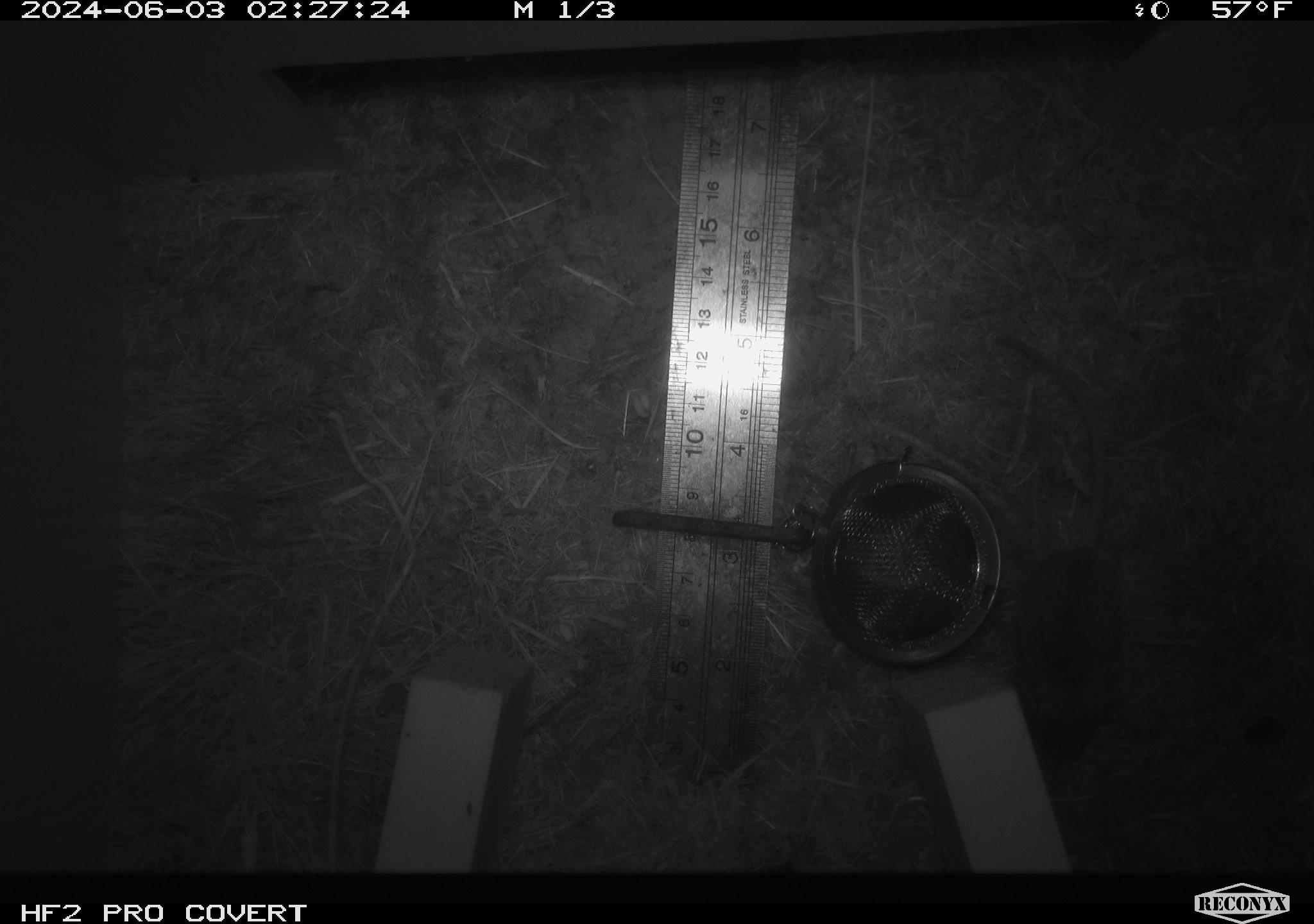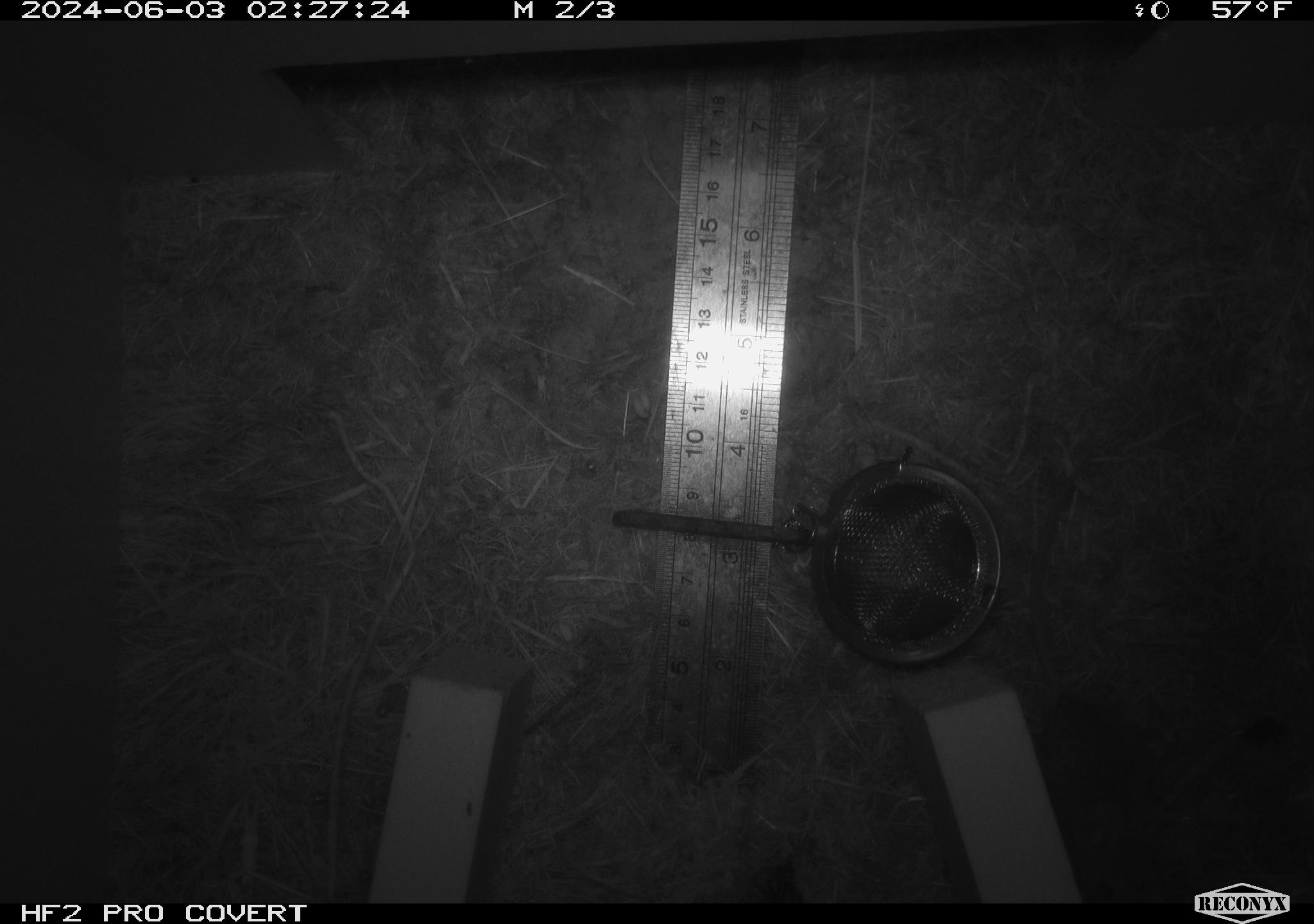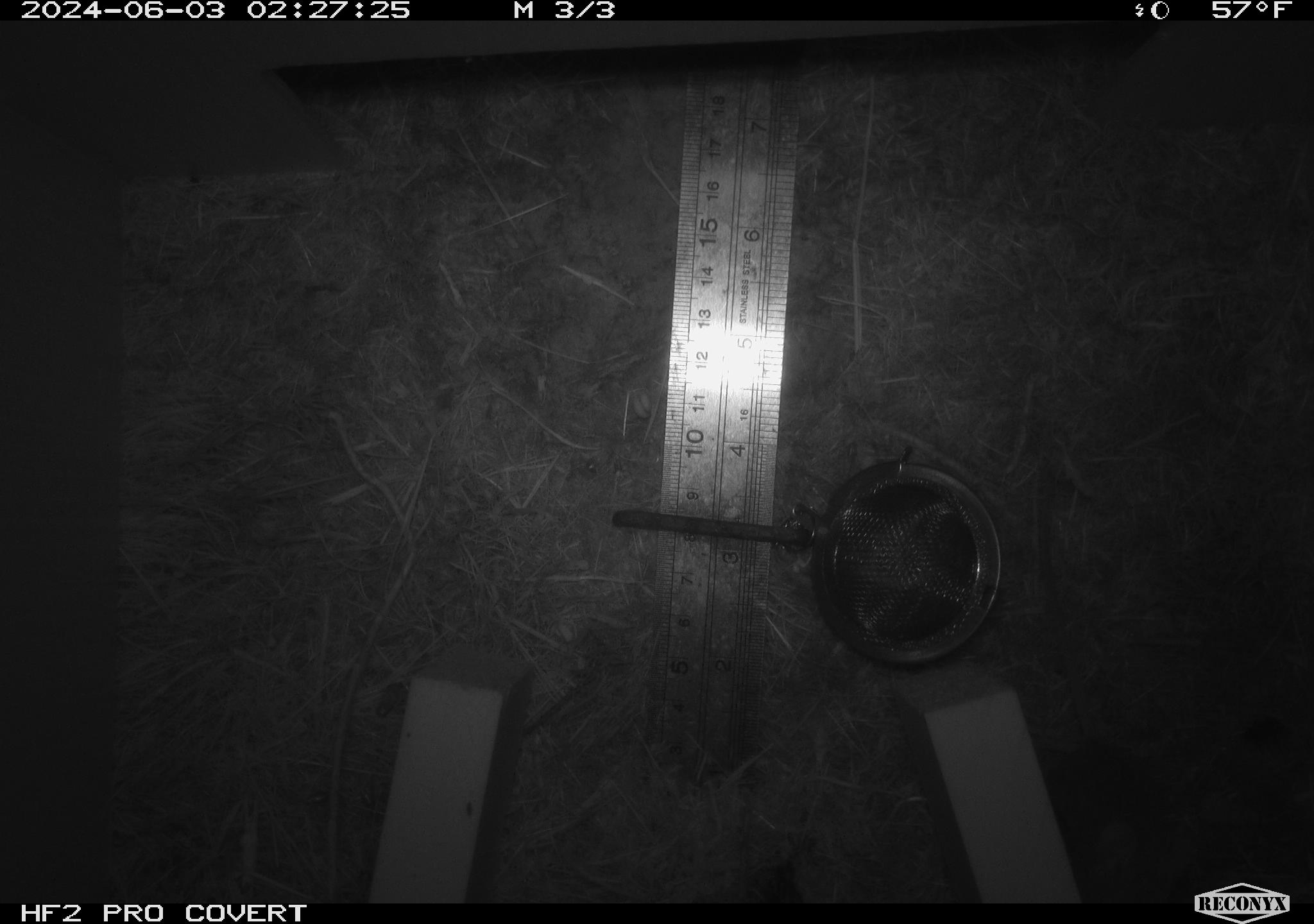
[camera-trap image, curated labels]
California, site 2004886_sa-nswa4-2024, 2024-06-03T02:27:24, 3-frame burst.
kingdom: Animalia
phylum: Chordata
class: Mammalia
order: Rodentia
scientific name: Rodentia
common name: mouse species